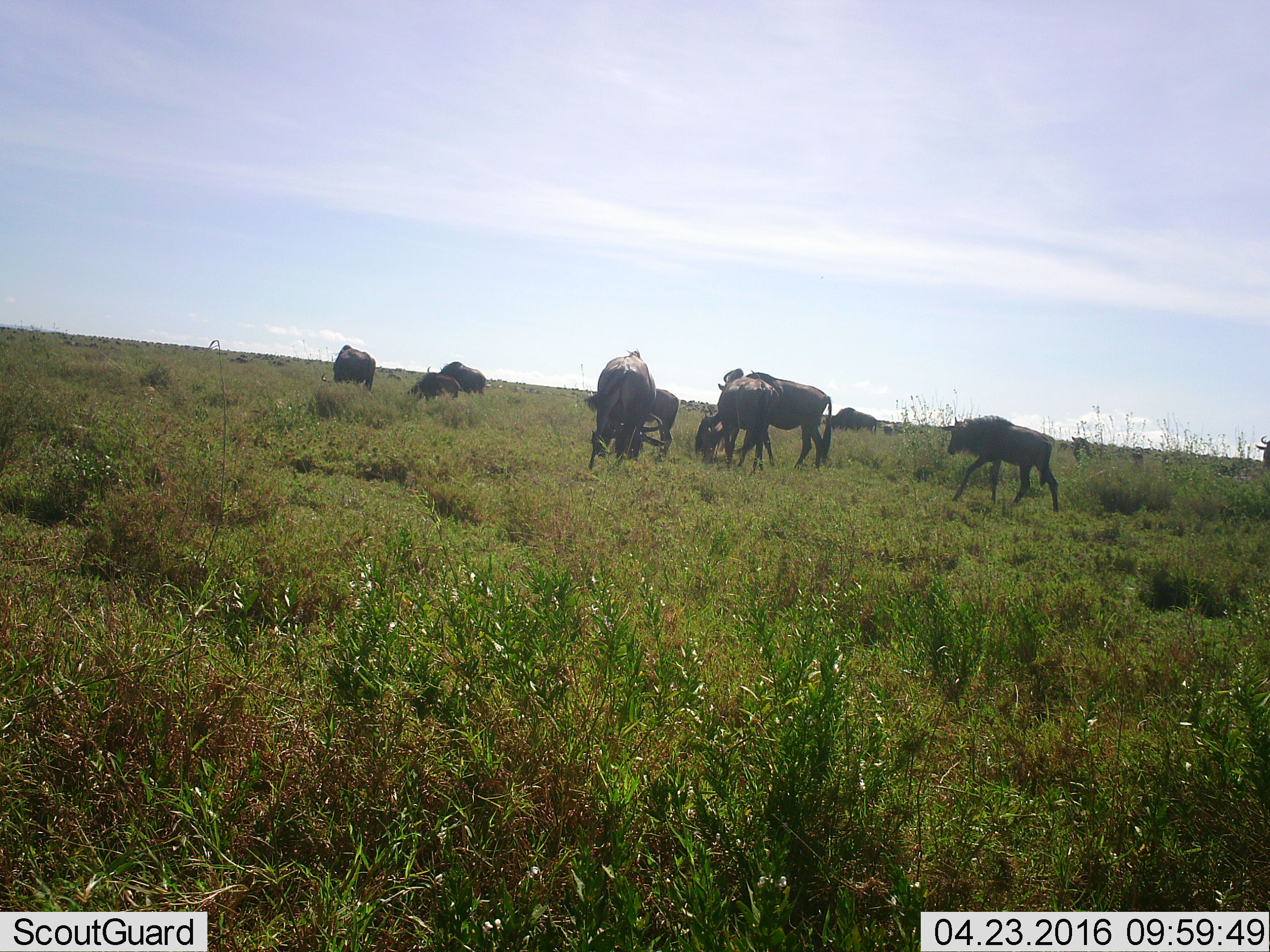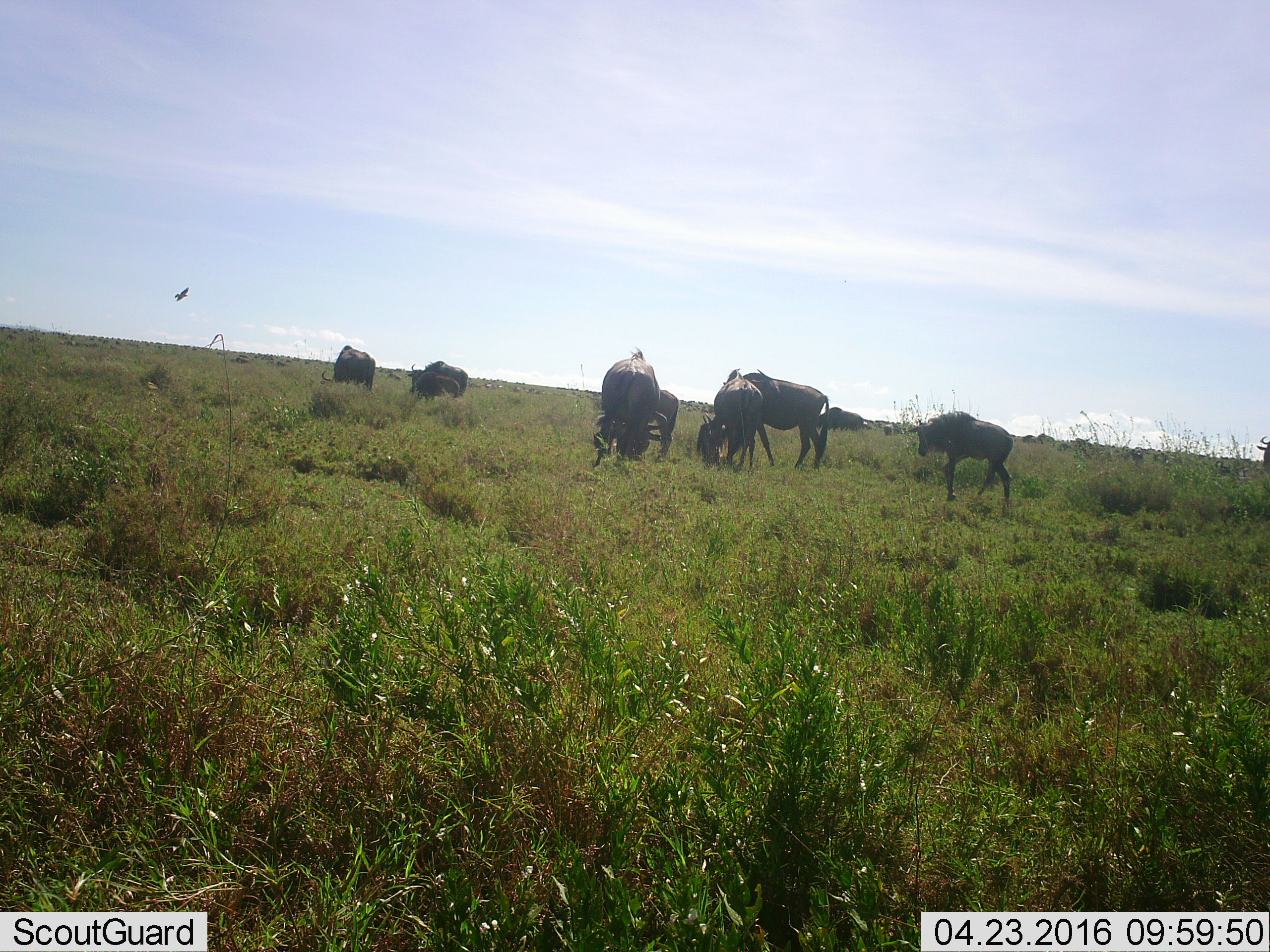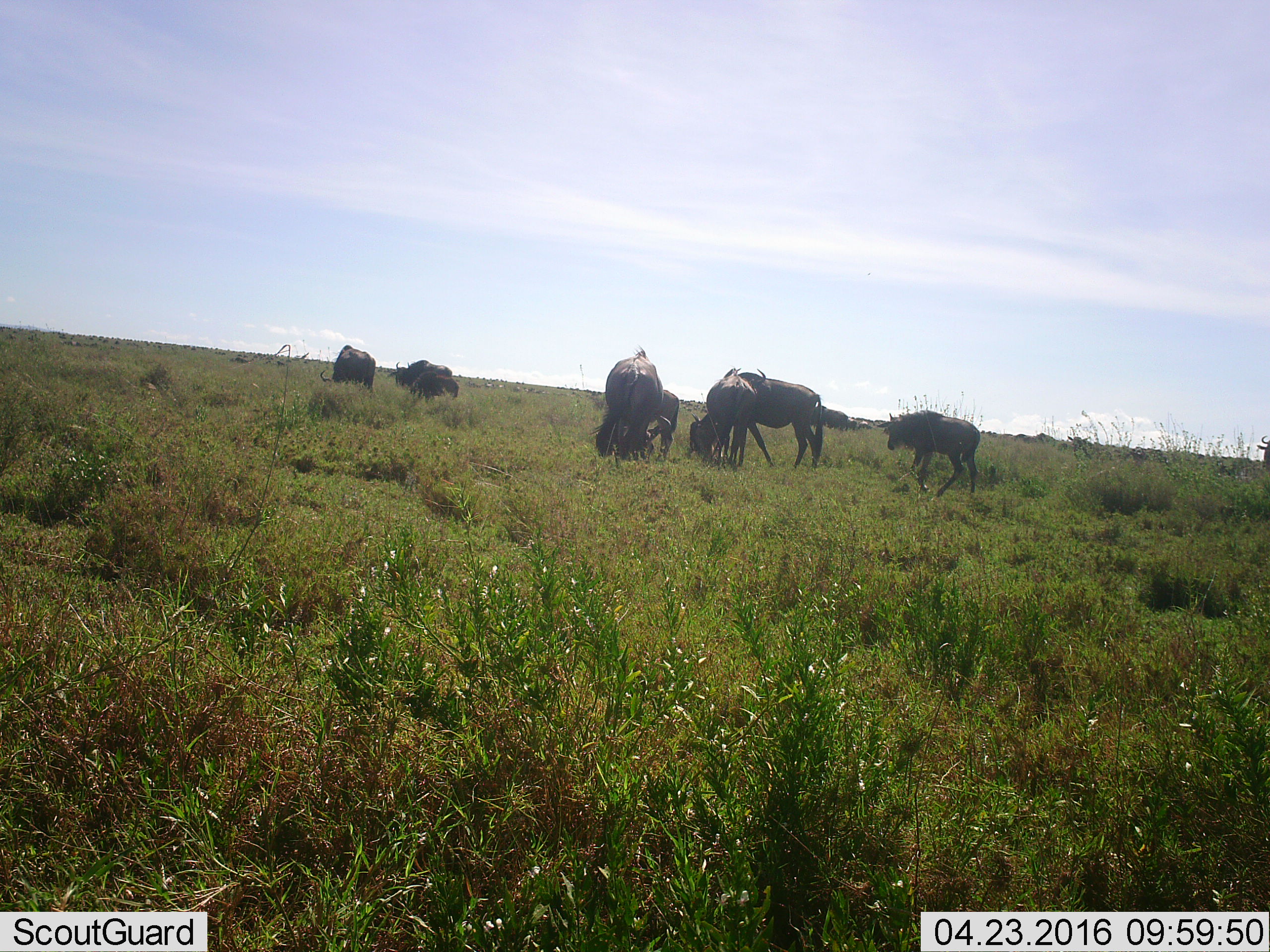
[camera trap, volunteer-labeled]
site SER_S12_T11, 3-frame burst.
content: unidentified animal